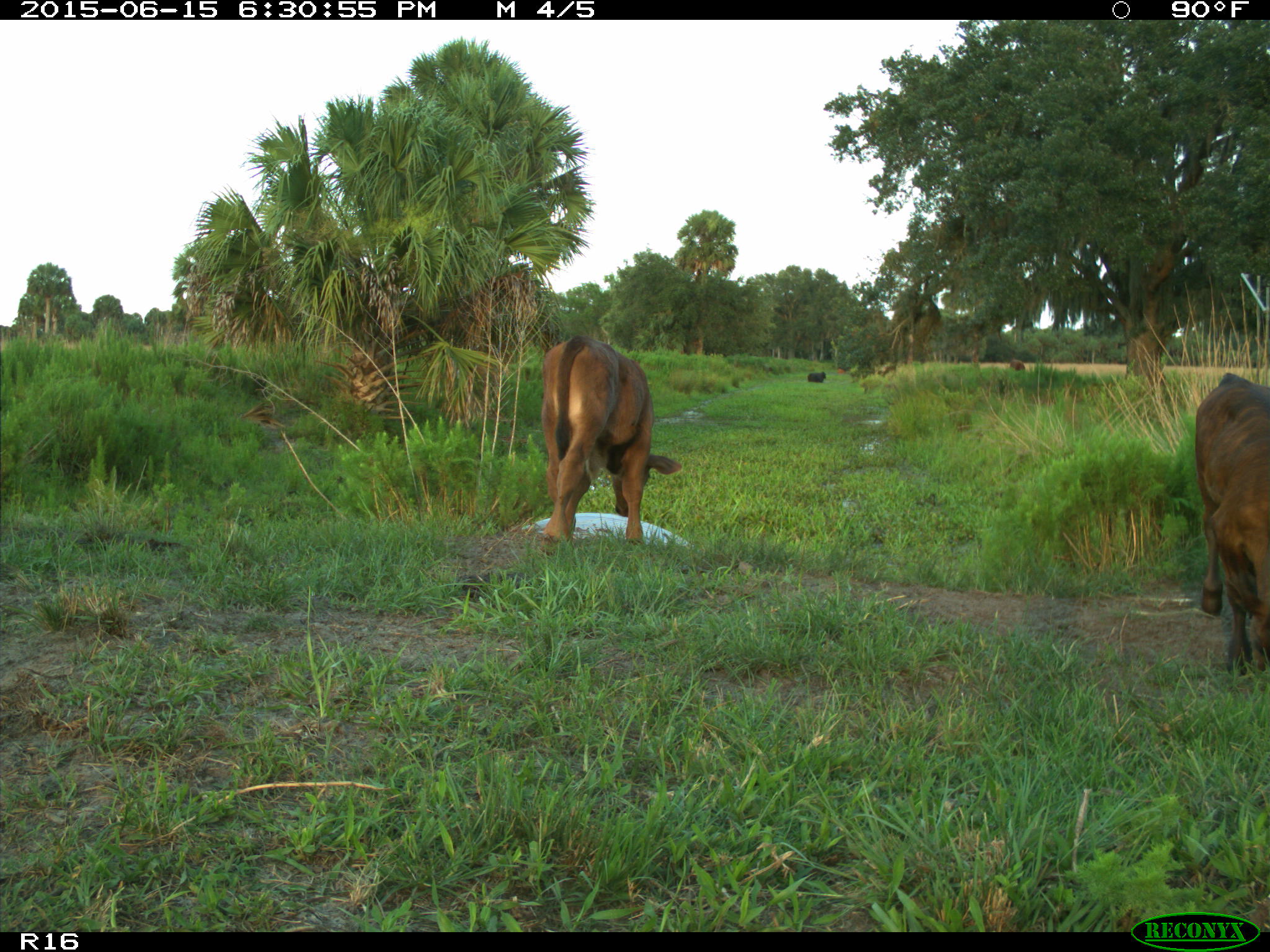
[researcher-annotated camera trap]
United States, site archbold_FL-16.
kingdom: Animalia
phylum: Chordata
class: Mammalia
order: Artiodactyla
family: Bovidae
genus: Bos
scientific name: Bos taurus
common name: domestic cow